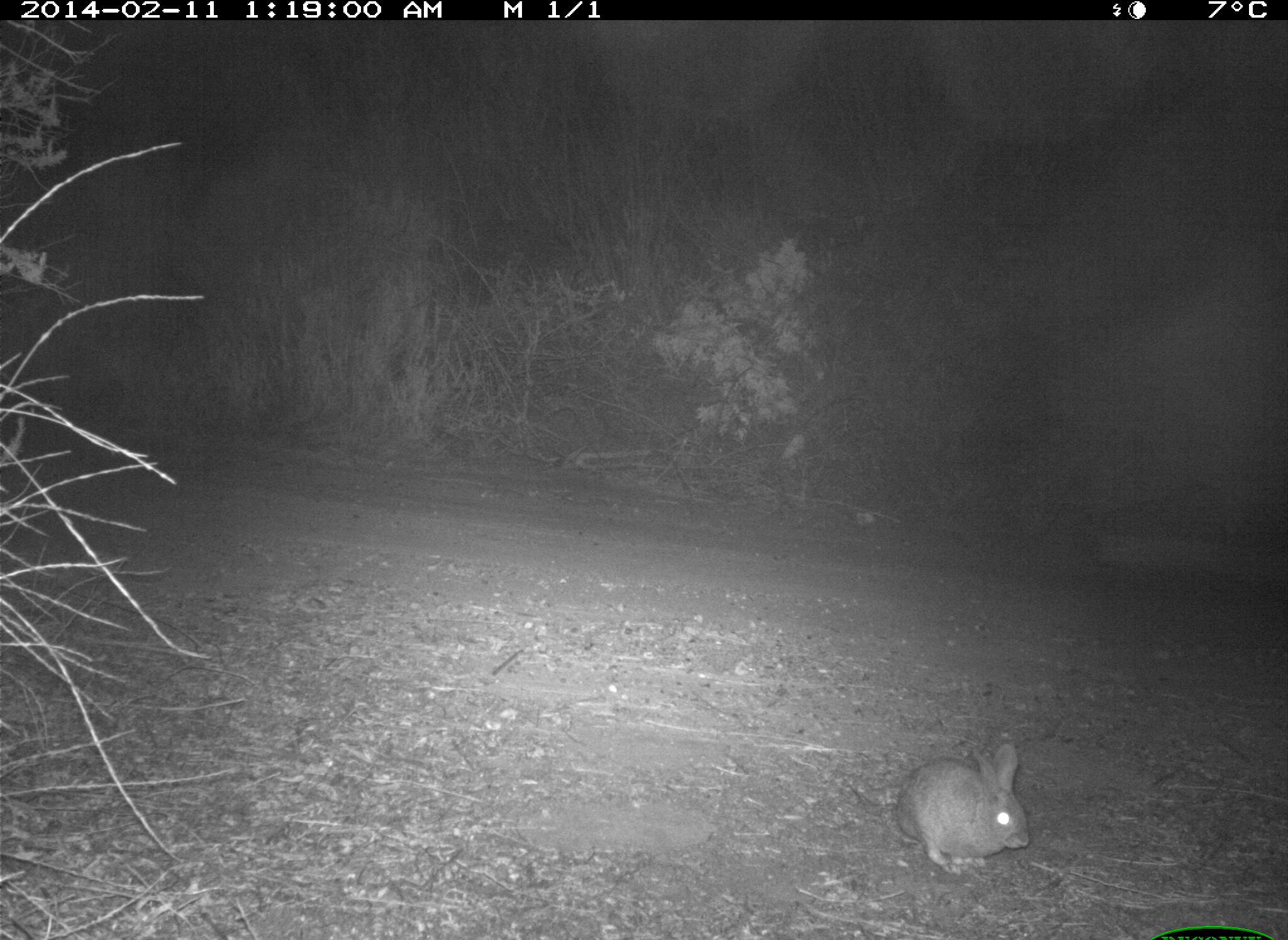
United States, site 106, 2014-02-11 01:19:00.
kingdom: Animalia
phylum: Chordata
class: Mammalia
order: Lagomorpha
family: Leporidae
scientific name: Leporidae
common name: rabbits and hares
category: rabbit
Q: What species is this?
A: Rabbit (rabbits and hares) (Leporidae).